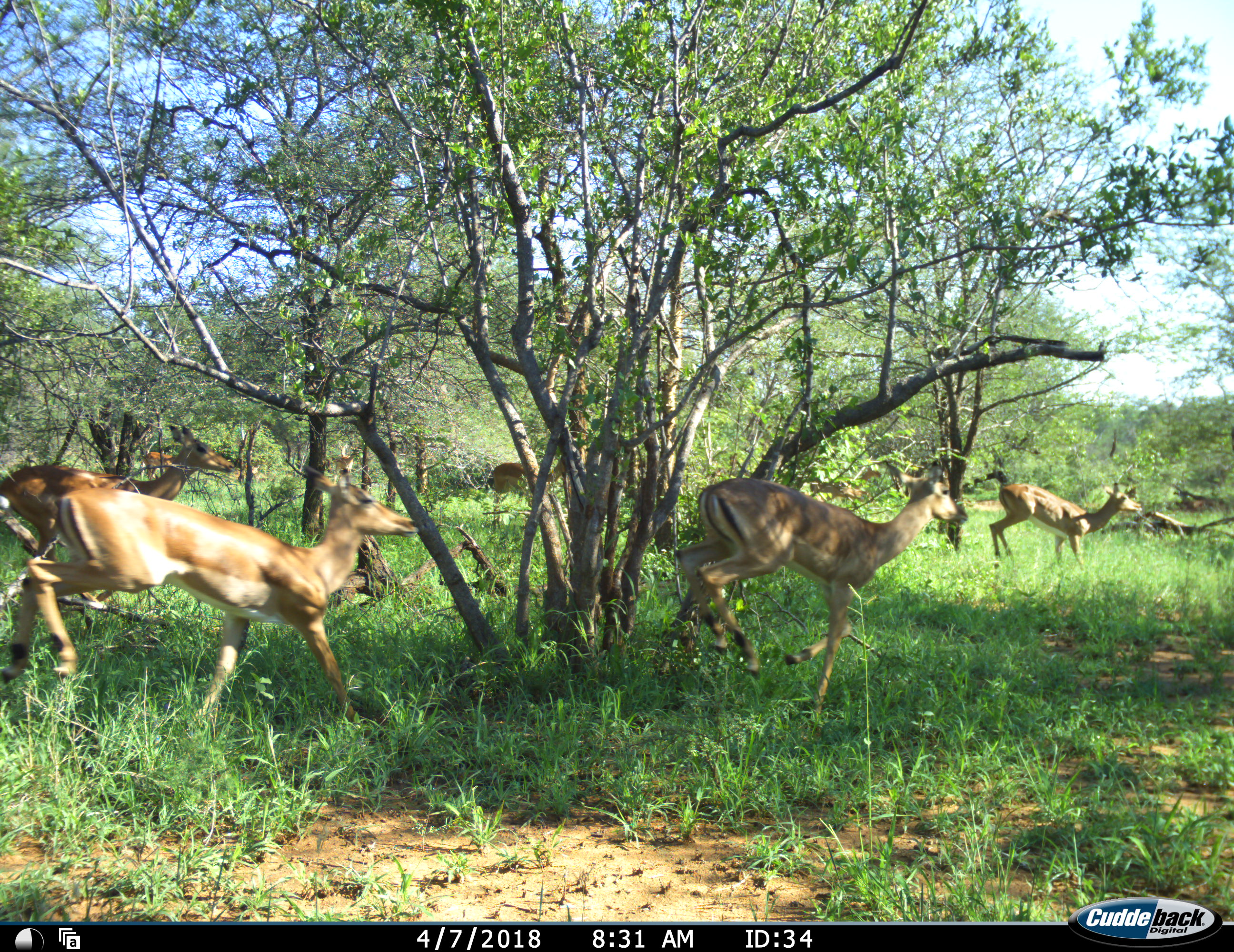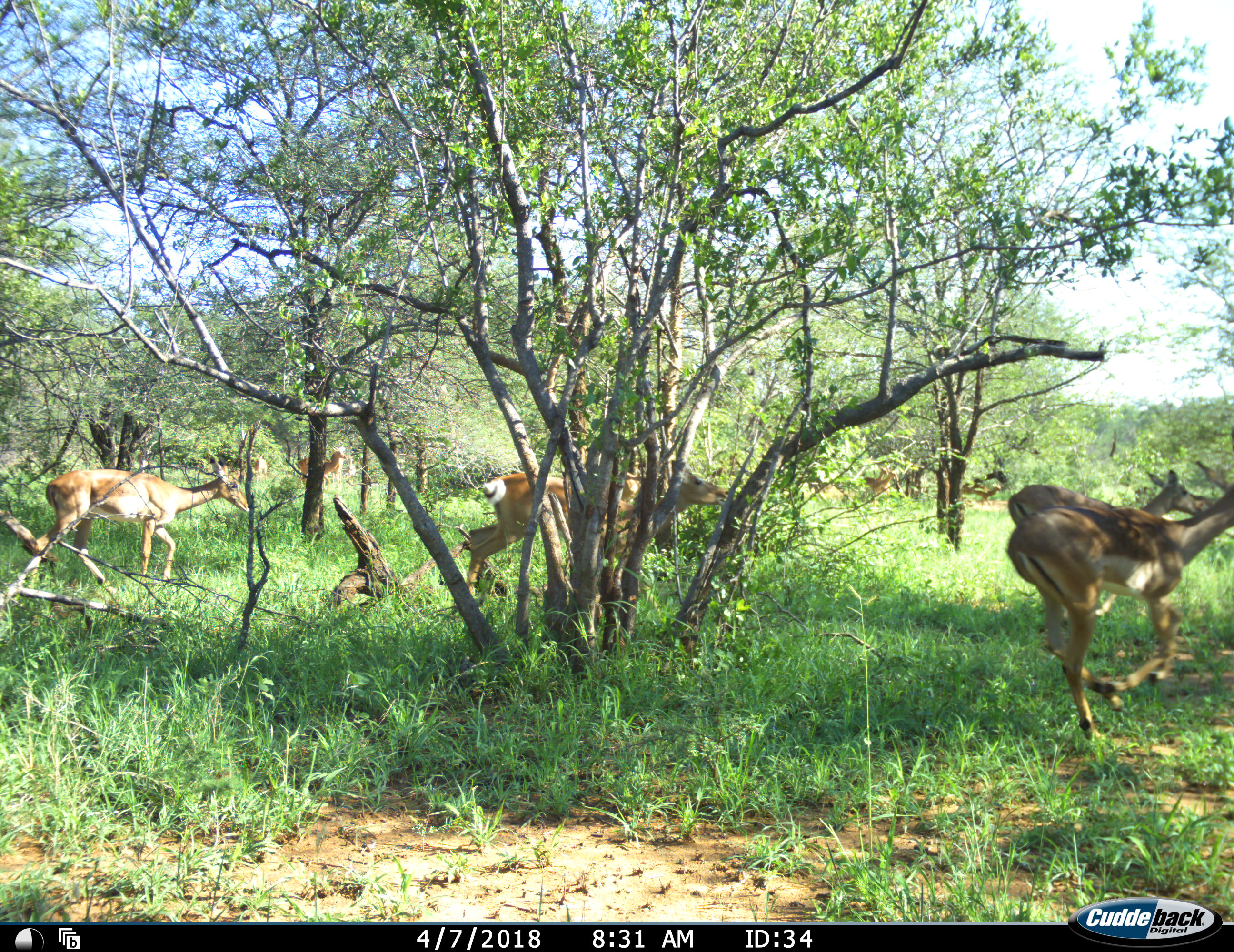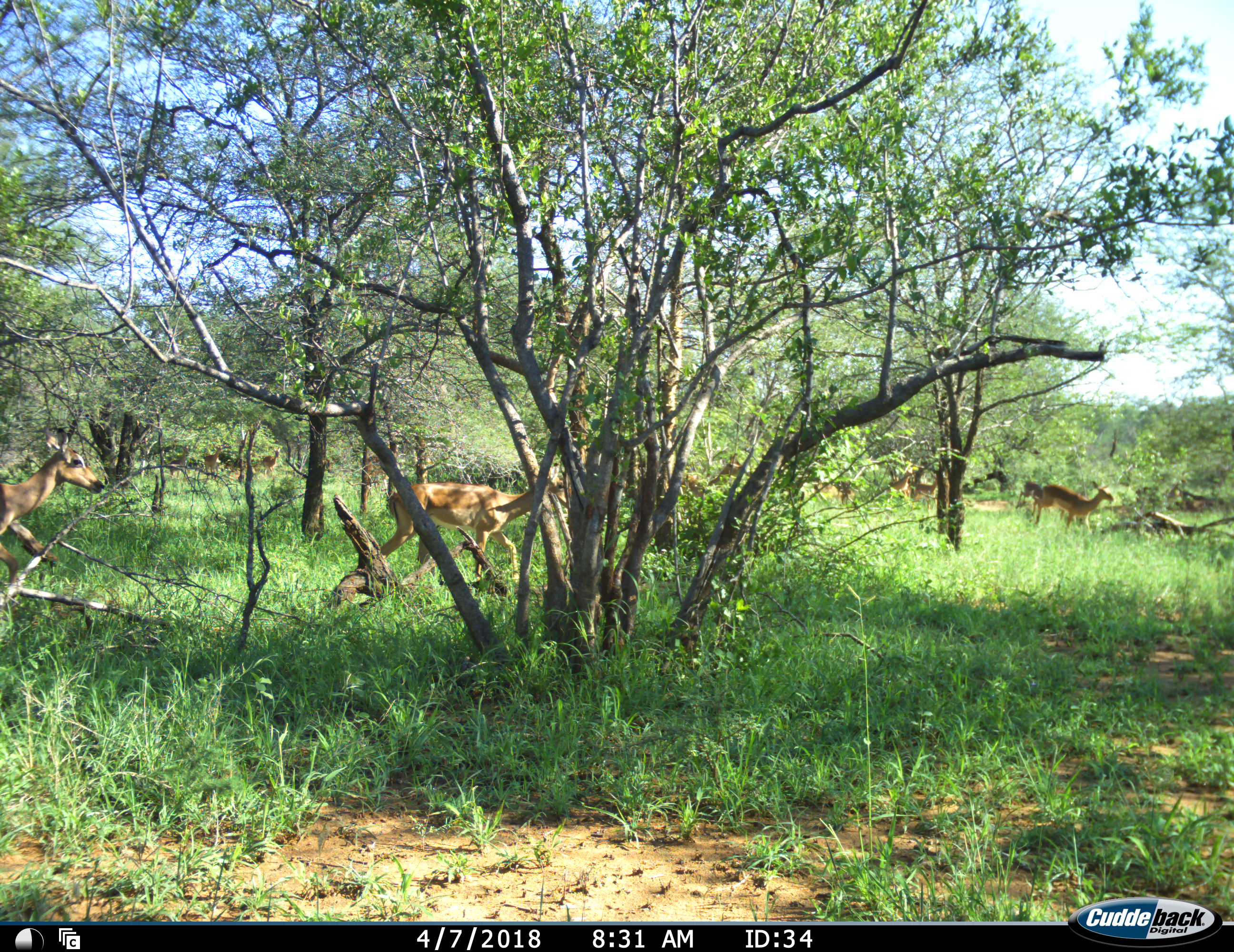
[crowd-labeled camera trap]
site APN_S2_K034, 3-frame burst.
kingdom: Animalia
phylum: Chordata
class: Mammalia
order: Artiodactyla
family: Bovidae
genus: Aepyceros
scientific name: Aepyceros melampus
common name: impala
Impala (Aepyceros melampus), count 11-50. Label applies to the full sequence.